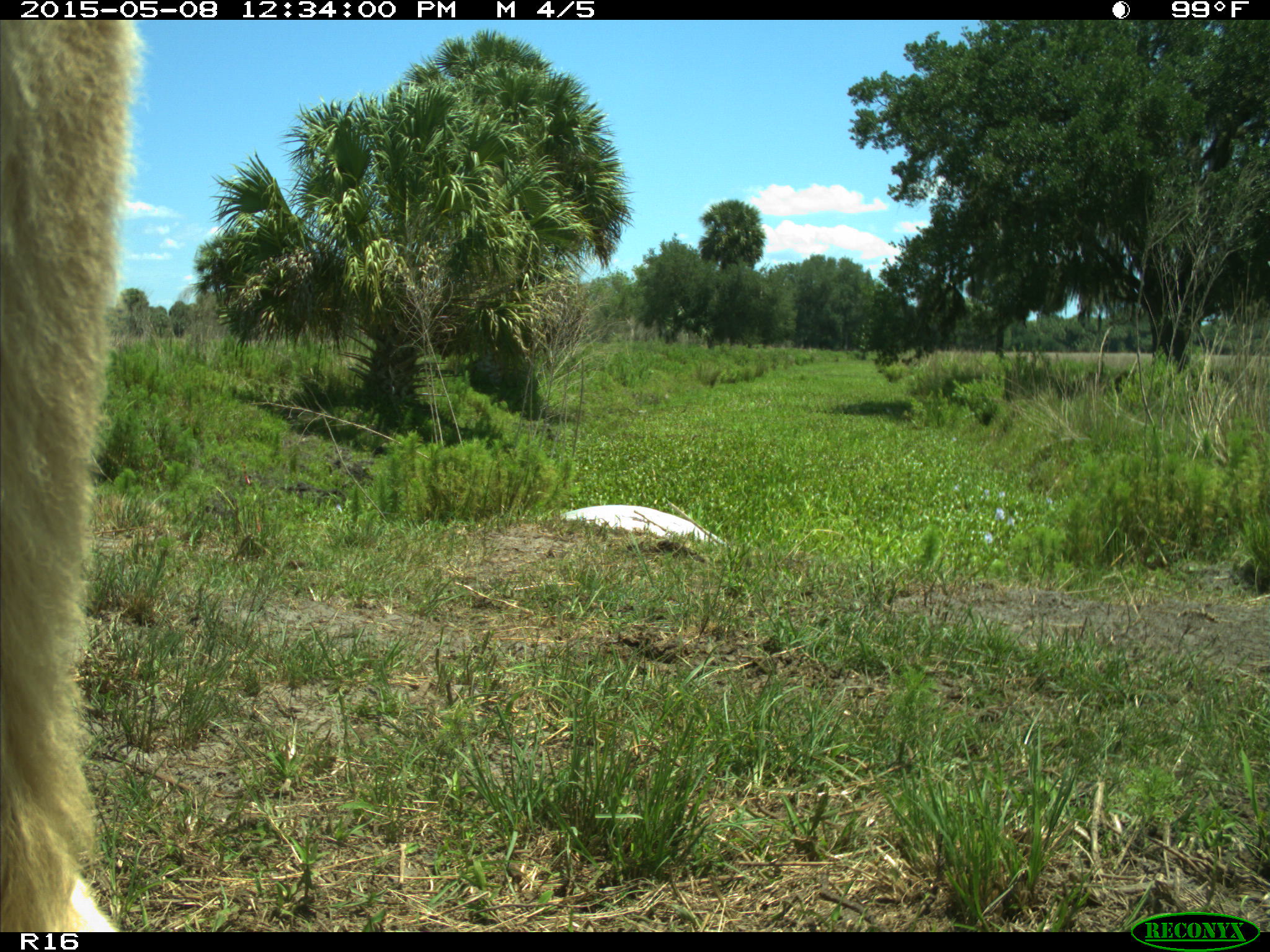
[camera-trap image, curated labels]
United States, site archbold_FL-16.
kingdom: Animalia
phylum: Chordata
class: Mammalia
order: Artiodactyla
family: Bovidae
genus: Bos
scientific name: Bos taurus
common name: domestic cow